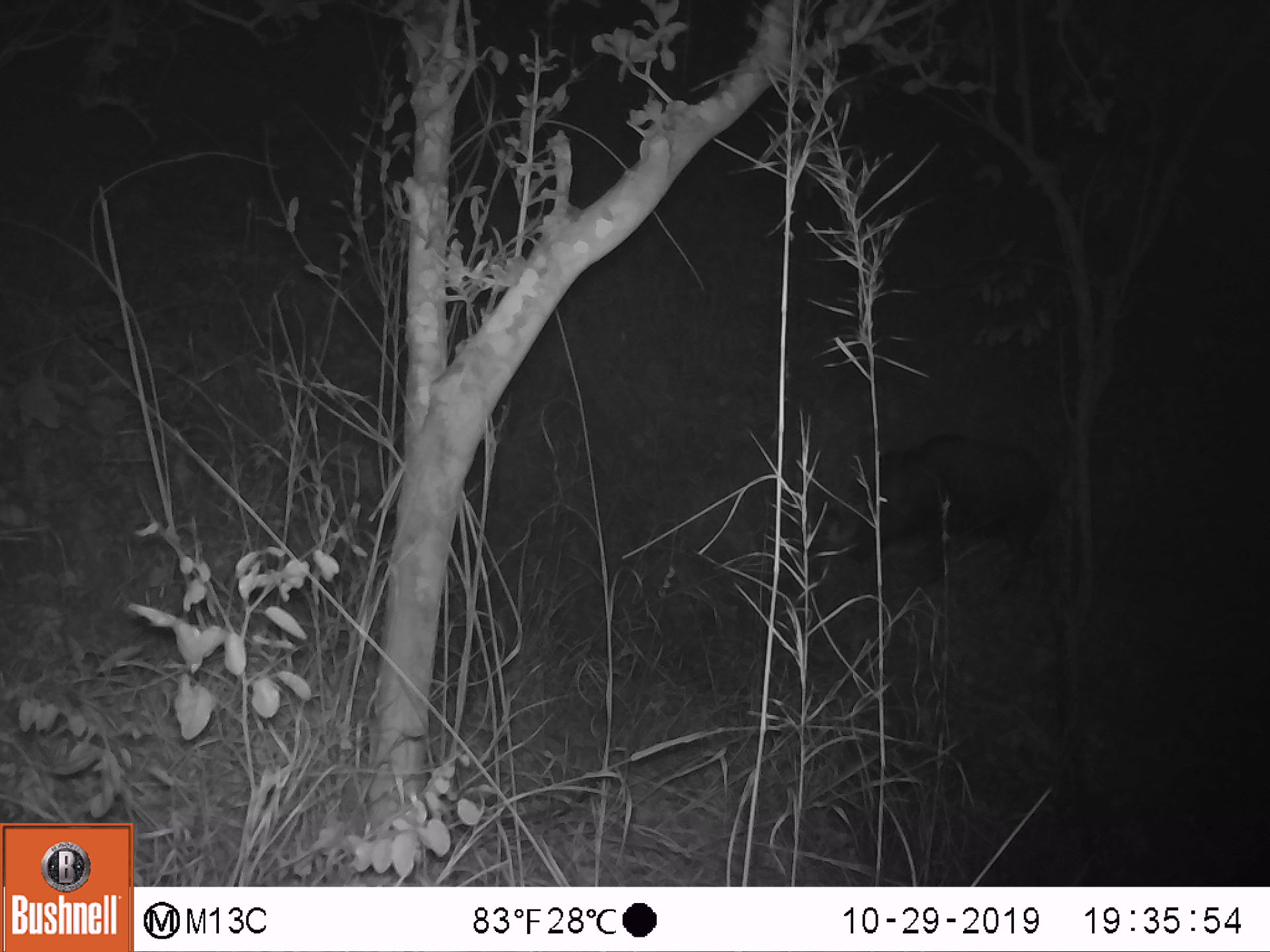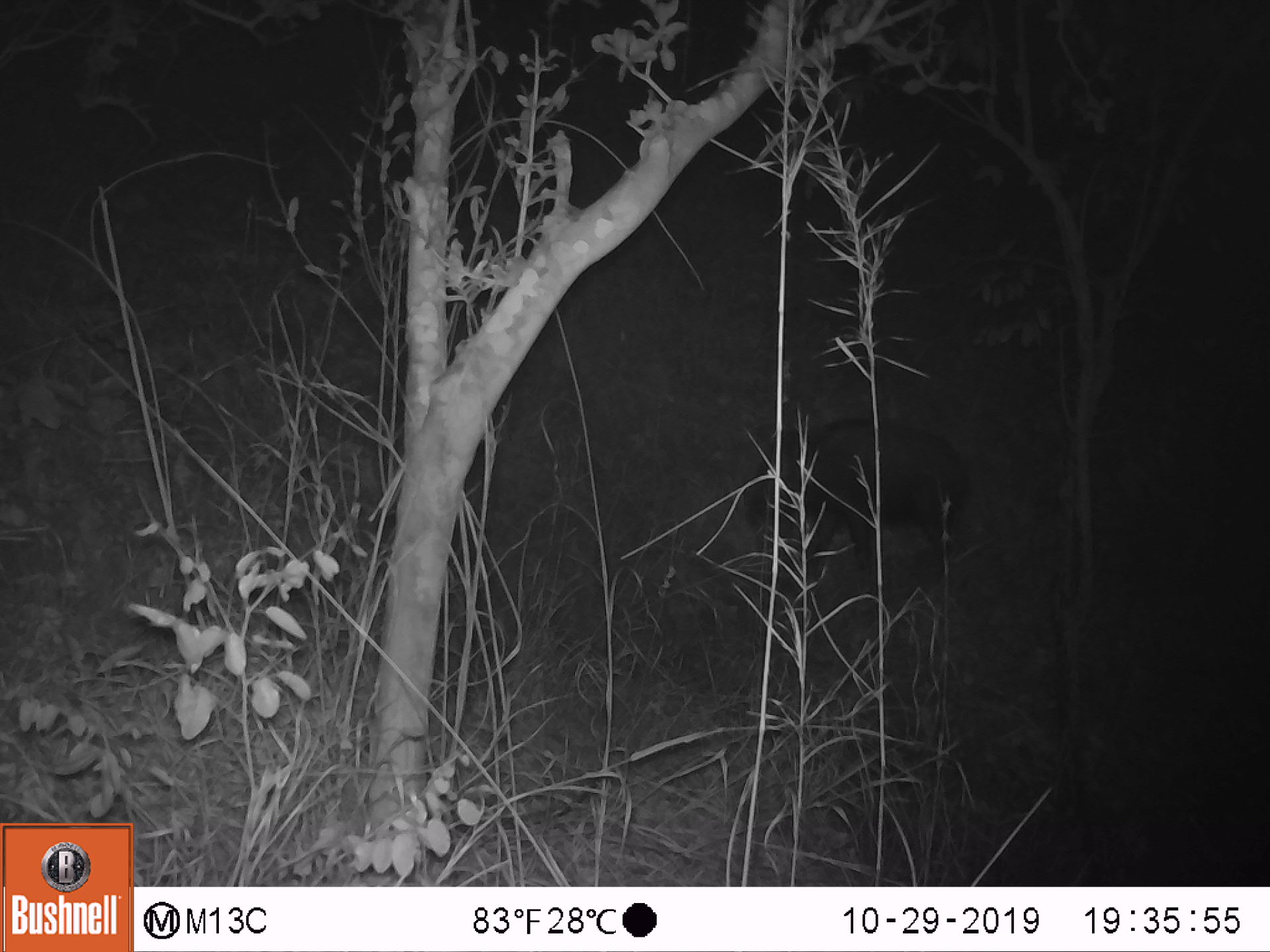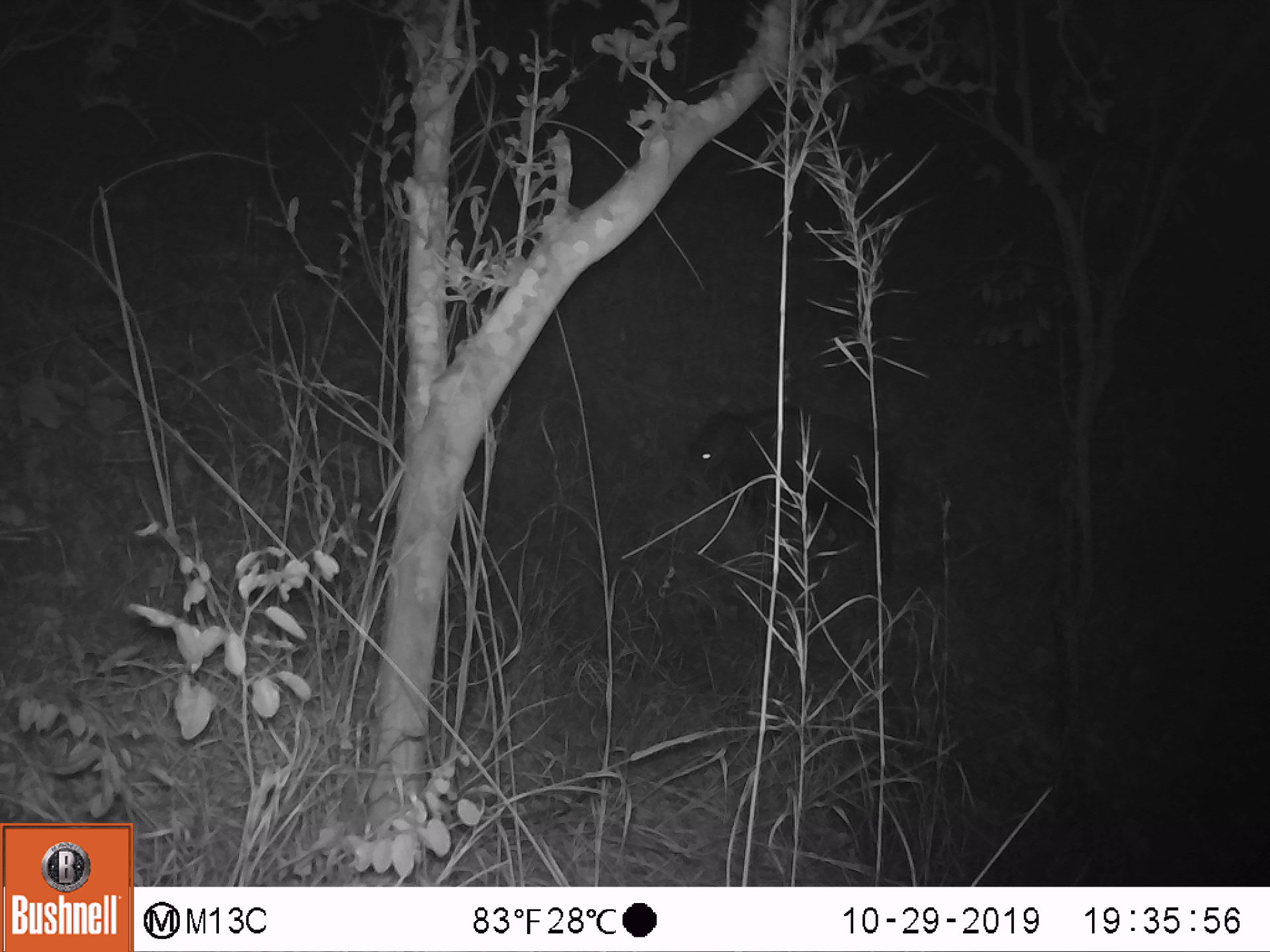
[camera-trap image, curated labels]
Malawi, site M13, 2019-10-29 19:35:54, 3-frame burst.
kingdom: Animalia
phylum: Chordata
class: Mammalia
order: Artiodactyla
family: Suidae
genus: Potamochoerus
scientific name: Potamochoerus larvatus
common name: bushpig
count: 1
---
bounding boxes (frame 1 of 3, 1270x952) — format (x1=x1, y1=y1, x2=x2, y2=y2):
bushpig: (x1=857, y1=427, x2=1064, y2=569)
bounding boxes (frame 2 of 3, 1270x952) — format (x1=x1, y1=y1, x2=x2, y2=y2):
bushpig: (x1=736, y1=404, x2=973, y2=576)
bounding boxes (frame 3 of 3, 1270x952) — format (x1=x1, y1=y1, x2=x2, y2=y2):
bushpig: (x1=681, y1=401, x2=904, y2=558)